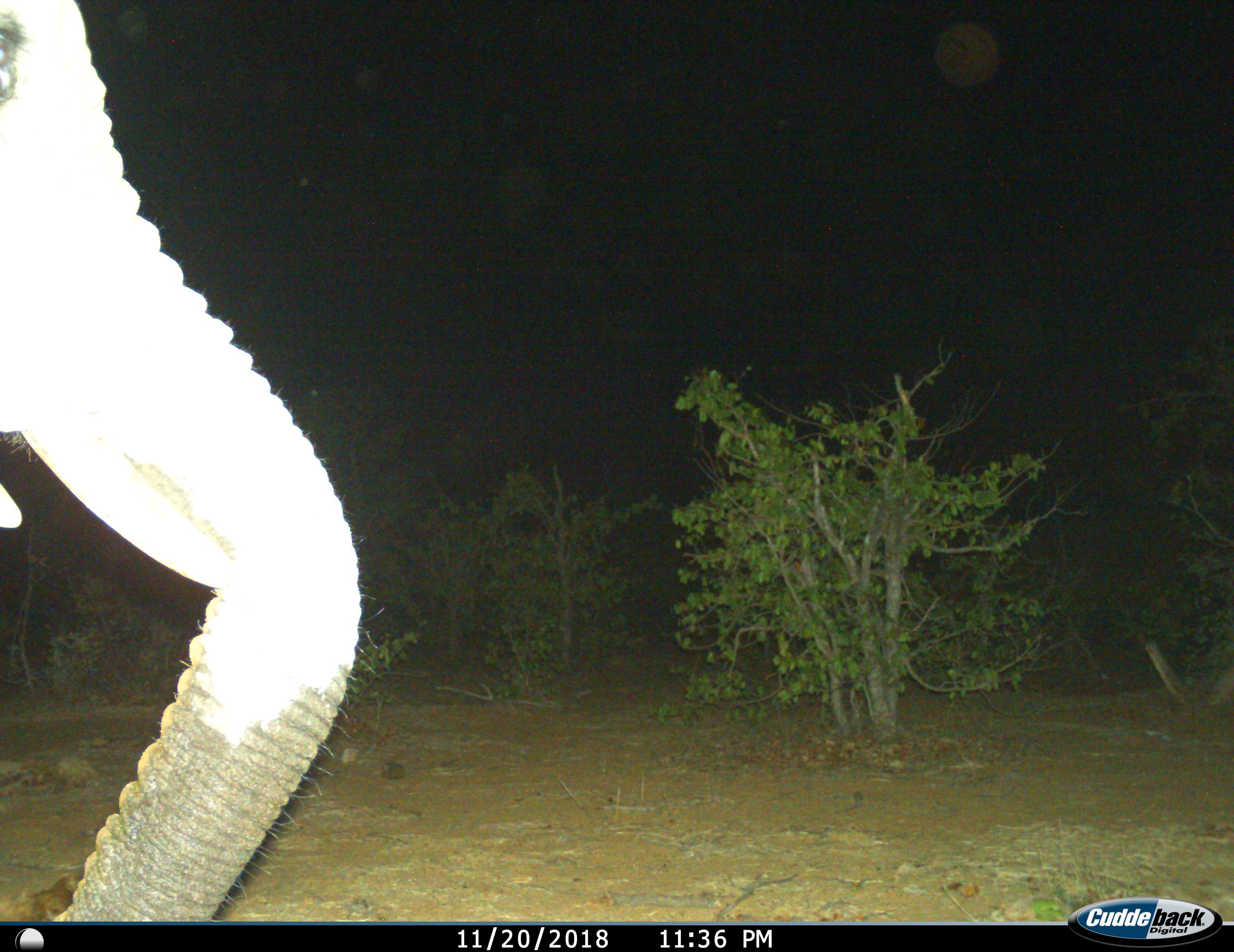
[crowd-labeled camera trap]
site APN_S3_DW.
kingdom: Animalia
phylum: Chordata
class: Mammalia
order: Proboscidea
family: Elephantidae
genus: Loxodonta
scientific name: Loxodonta africana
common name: african bush elephant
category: elephant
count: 1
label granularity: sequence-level